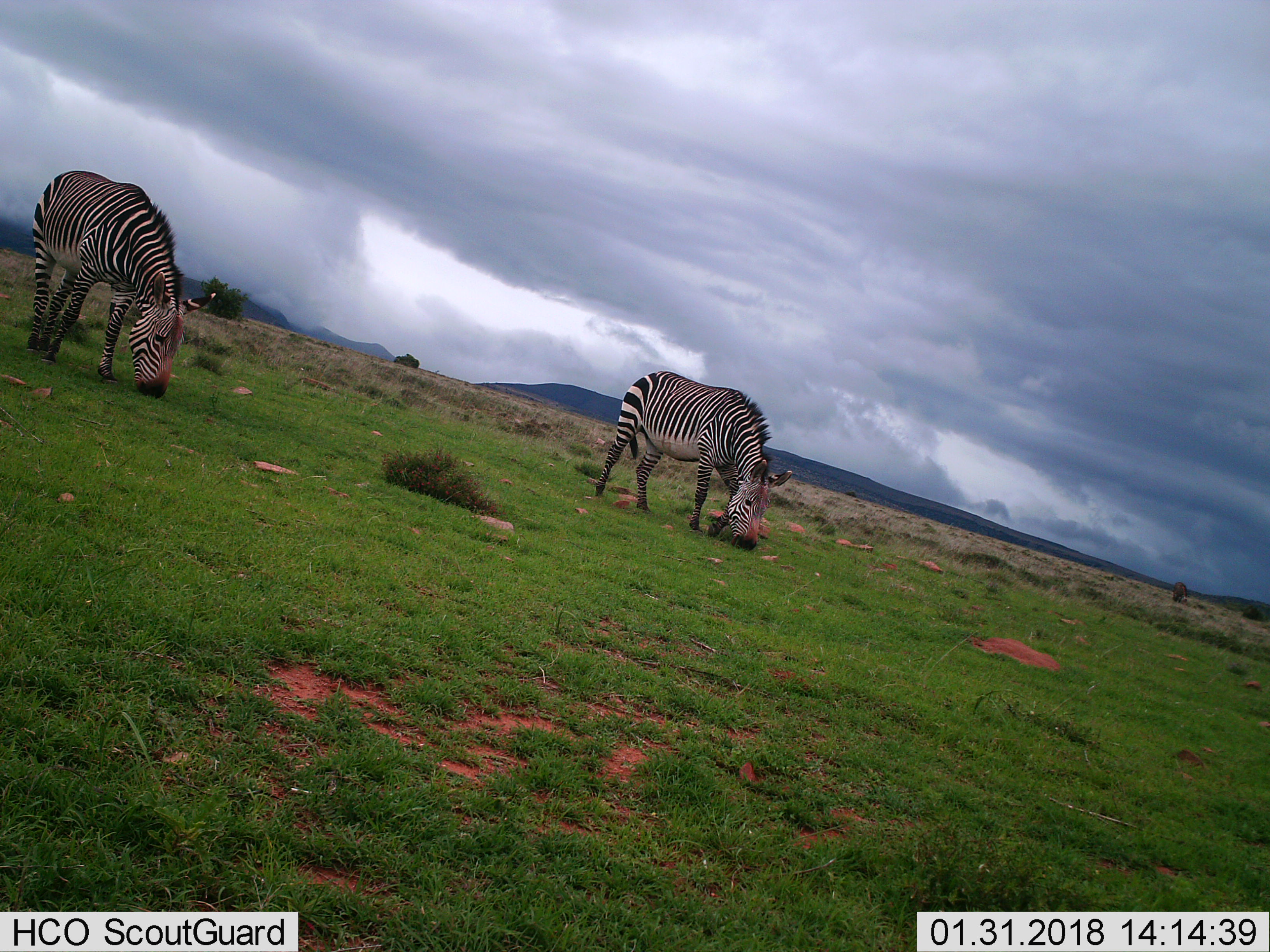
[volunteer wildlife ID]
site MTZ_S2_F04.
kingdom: Animalia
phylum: Chordata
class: Mammalia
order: Perissodactyla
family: Equidae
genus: Equus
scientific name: Equus zebra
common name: mountain zebra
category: zebramountain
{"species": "zebramountain (mountain zebra) (Equus zebra)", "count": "2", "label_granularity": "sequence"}